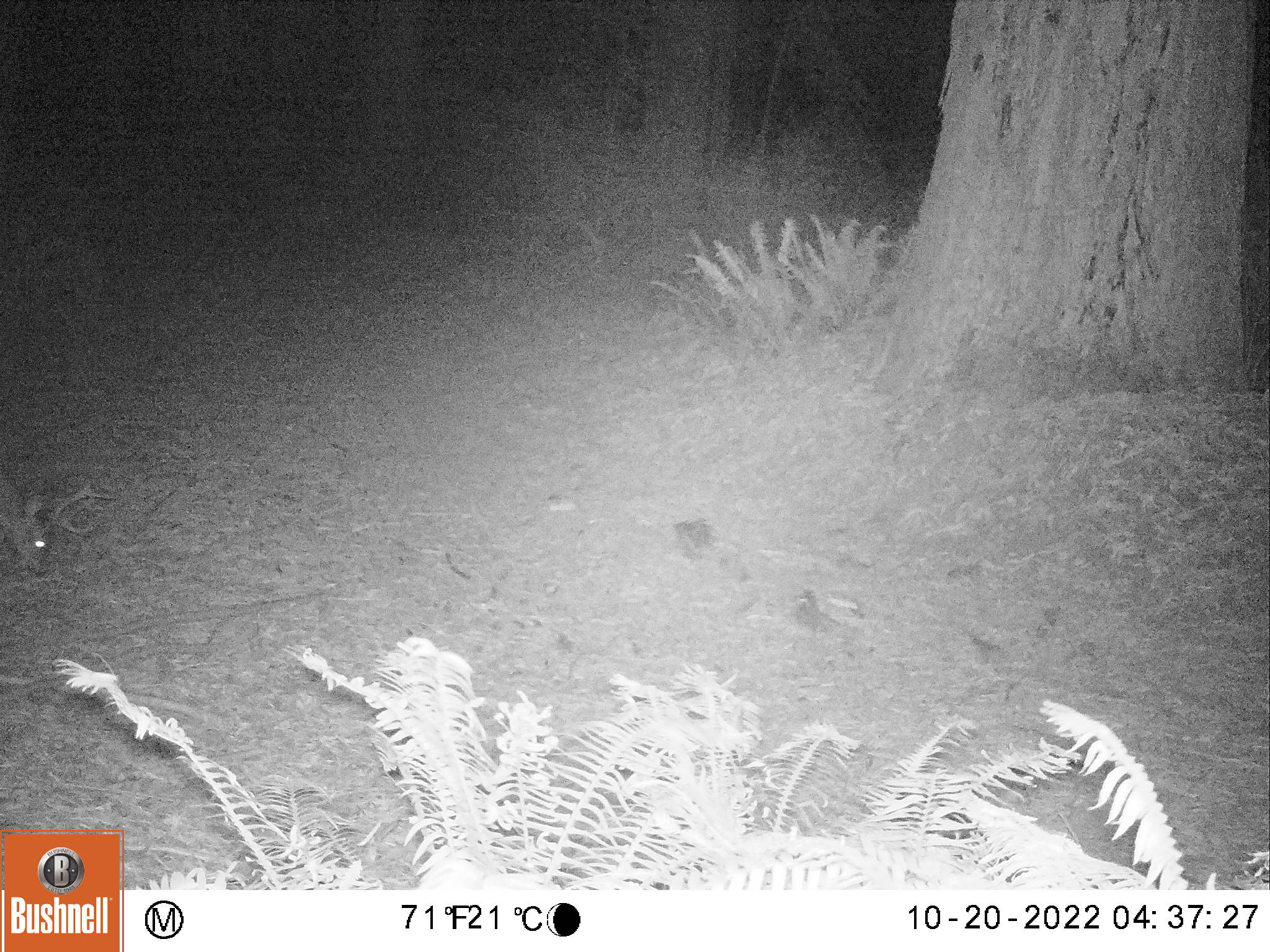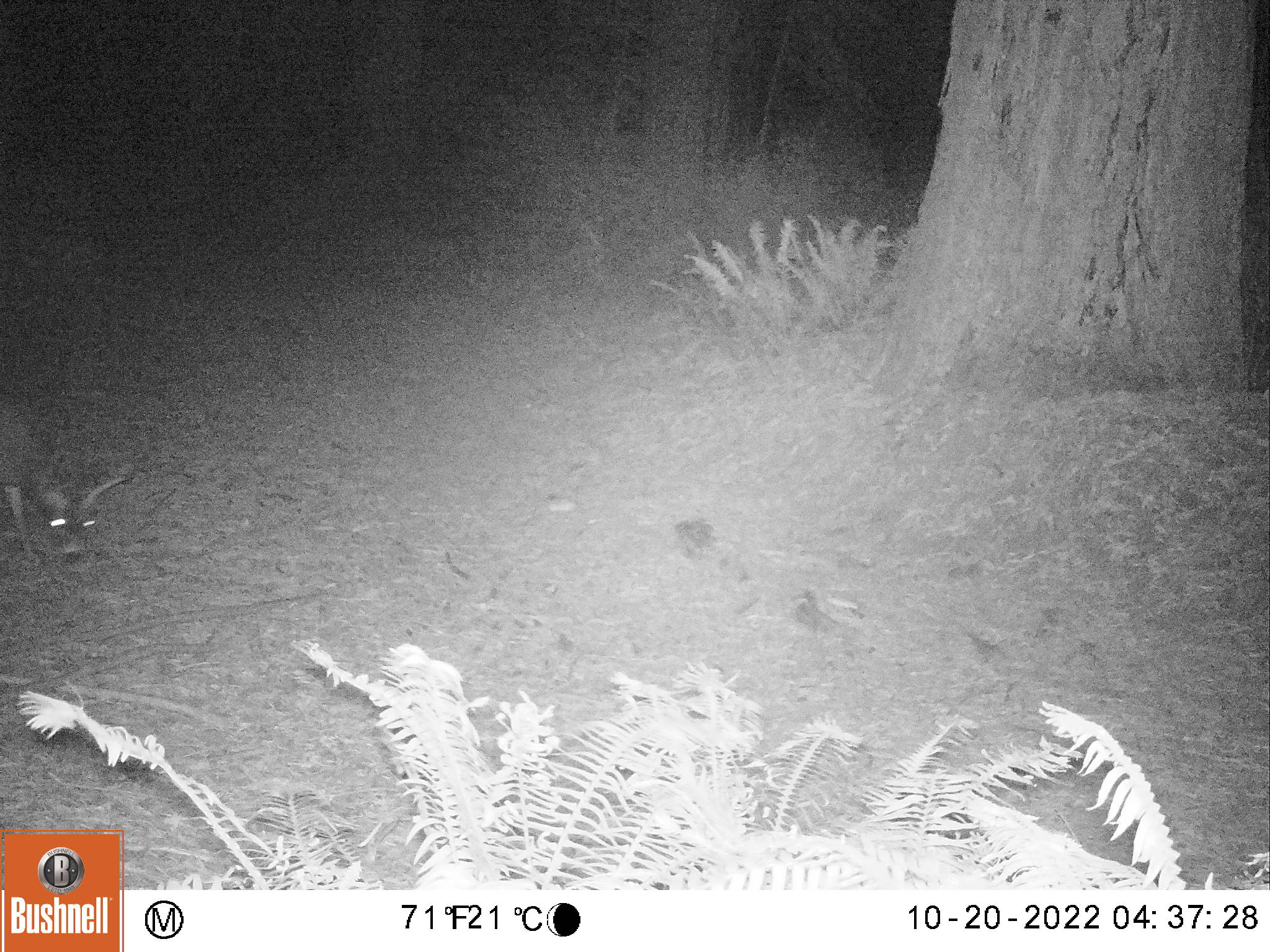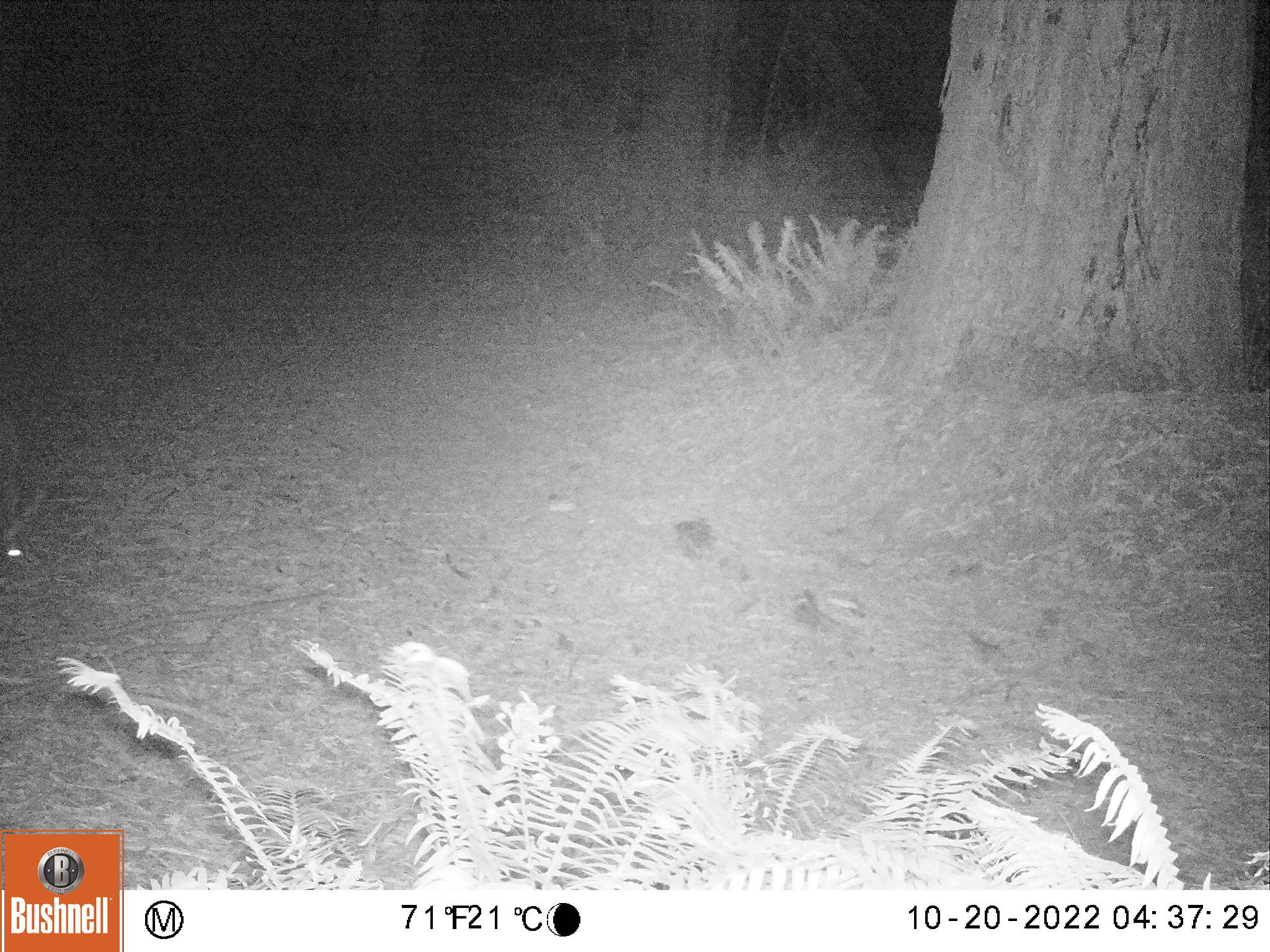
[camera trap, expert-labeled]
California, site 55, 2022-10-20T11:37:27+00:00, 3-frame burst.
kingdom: Animalia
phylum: Chordata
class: Mammalia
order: Artiodactyla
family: Cervidae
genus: Odocoileus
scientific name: Odocoileus hemionus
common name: mule deer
Mule deer (Odocoileus hemionus).